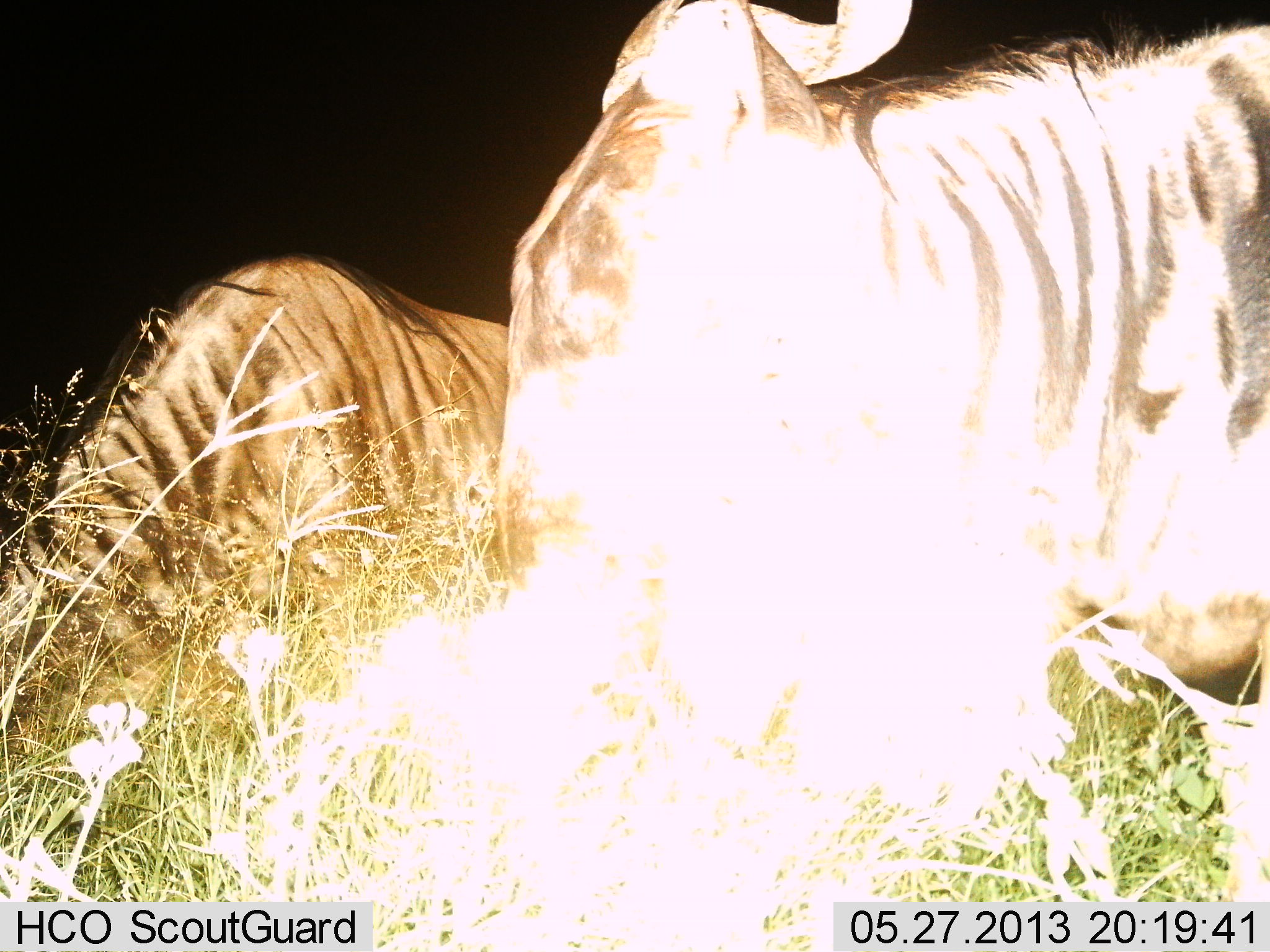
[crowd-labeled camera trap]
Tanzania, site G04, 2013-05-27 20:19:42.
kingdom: Animalia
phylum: Chordata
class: Mammalia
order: Artiodactyla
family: Bovidae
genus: Connochaetes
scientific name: Connochaetes taurinus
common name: blue wildebeest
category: wildebeest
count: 2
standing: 54%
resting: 8%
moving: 0%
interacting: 0%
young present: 0%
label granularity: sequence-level